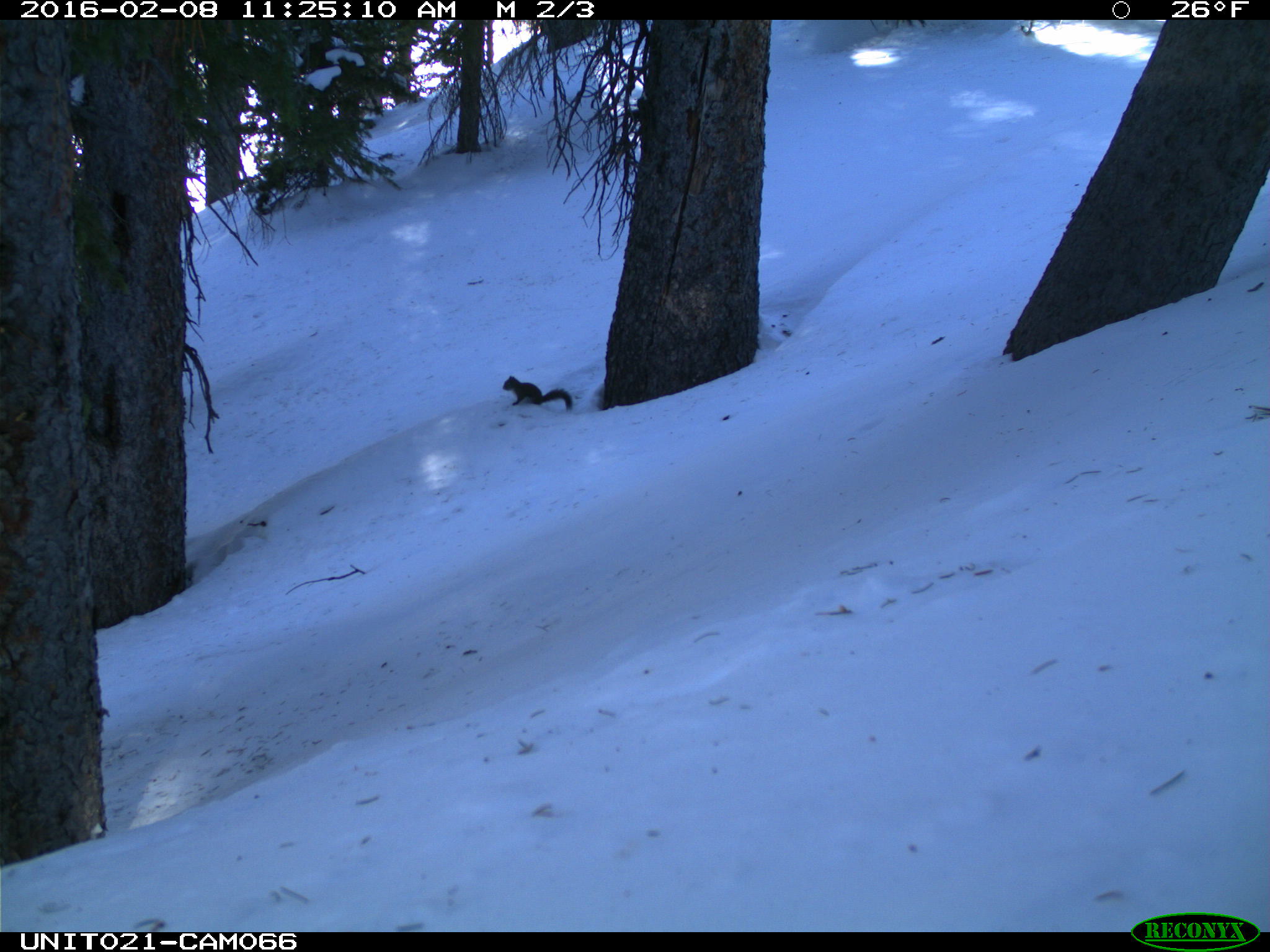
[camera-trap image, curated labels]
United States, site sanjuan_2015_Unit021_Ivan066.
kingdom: Animalia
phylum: Chordata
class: Mammalia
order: Rodentia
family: Sciuridae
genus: Tamiasciurus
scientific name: Tamiasciurus hudsonicus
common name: american red squirrel